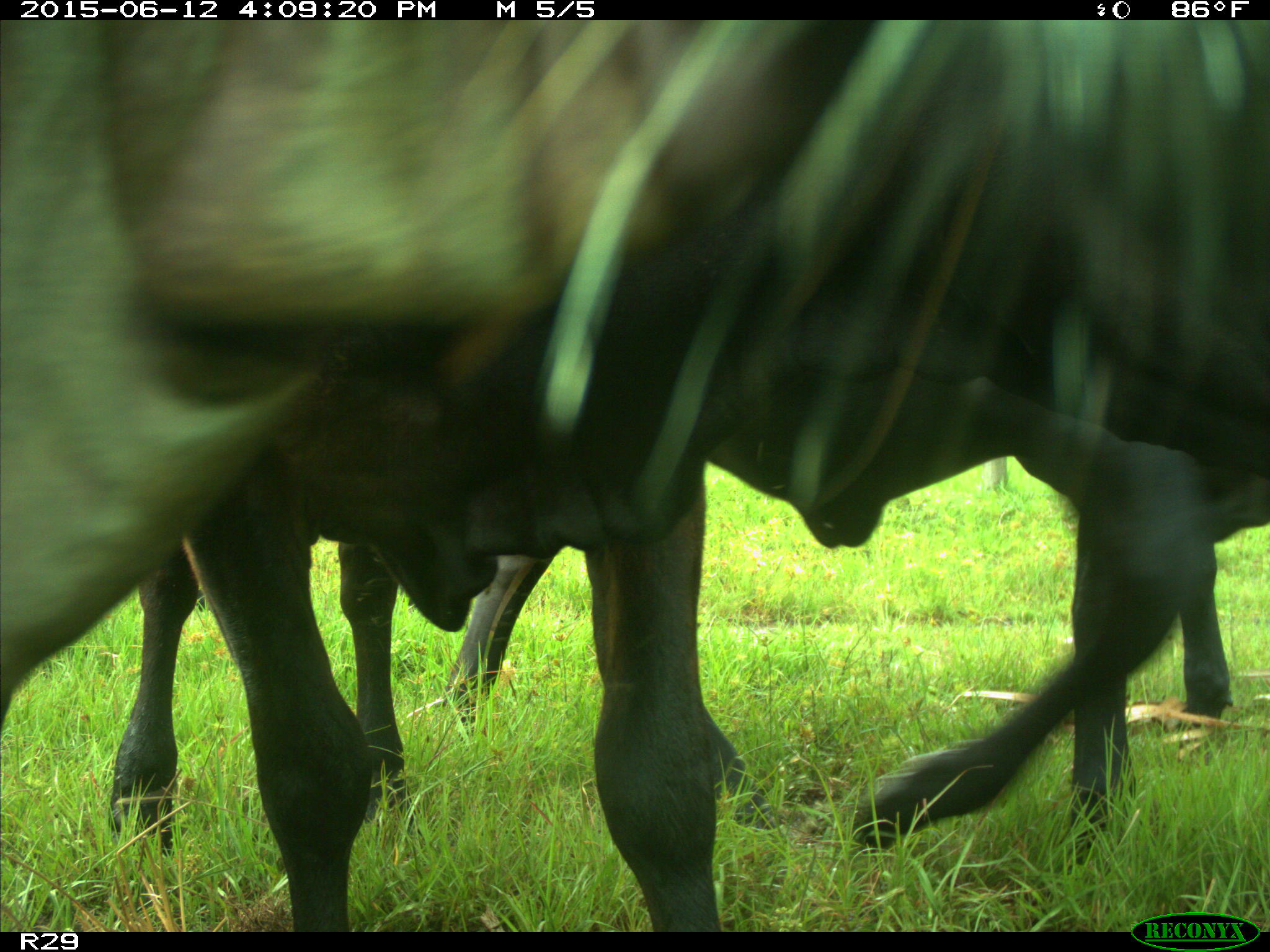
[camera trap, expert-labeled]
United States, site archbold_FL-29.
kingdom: Animalia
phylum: Chordata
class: Mammalia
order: Artiodactyla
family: Bovidae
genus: Bos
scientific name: Bos taurus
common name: domestic cow